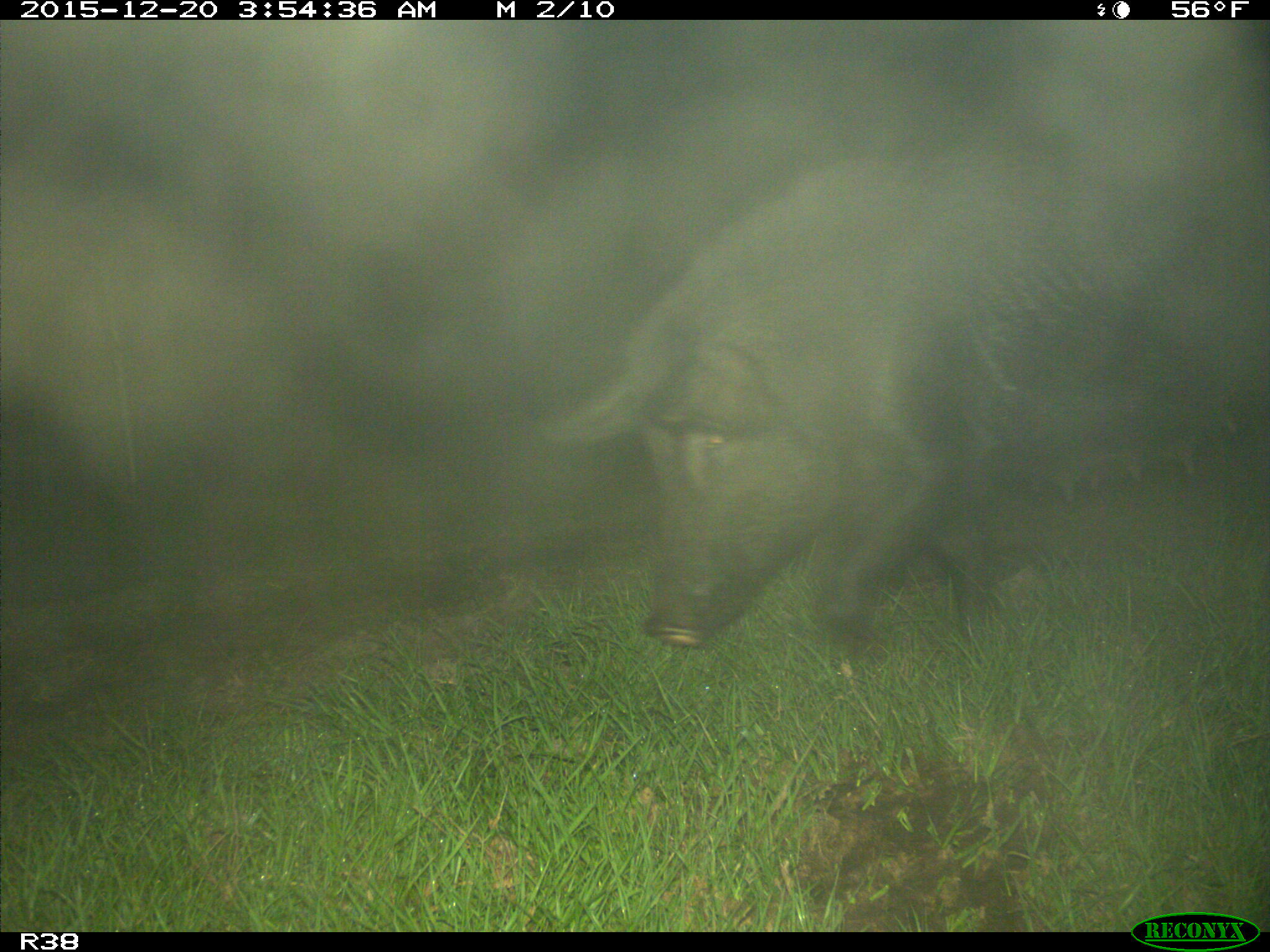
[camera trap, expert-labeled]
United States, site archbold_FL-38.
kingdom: Animalia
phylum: Chordata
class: Mammalia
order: Artiodactyla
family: Suidae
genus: Sus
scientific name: Sus scrofa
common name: wild boar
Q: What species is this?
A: Sus scrofa (wild boar).